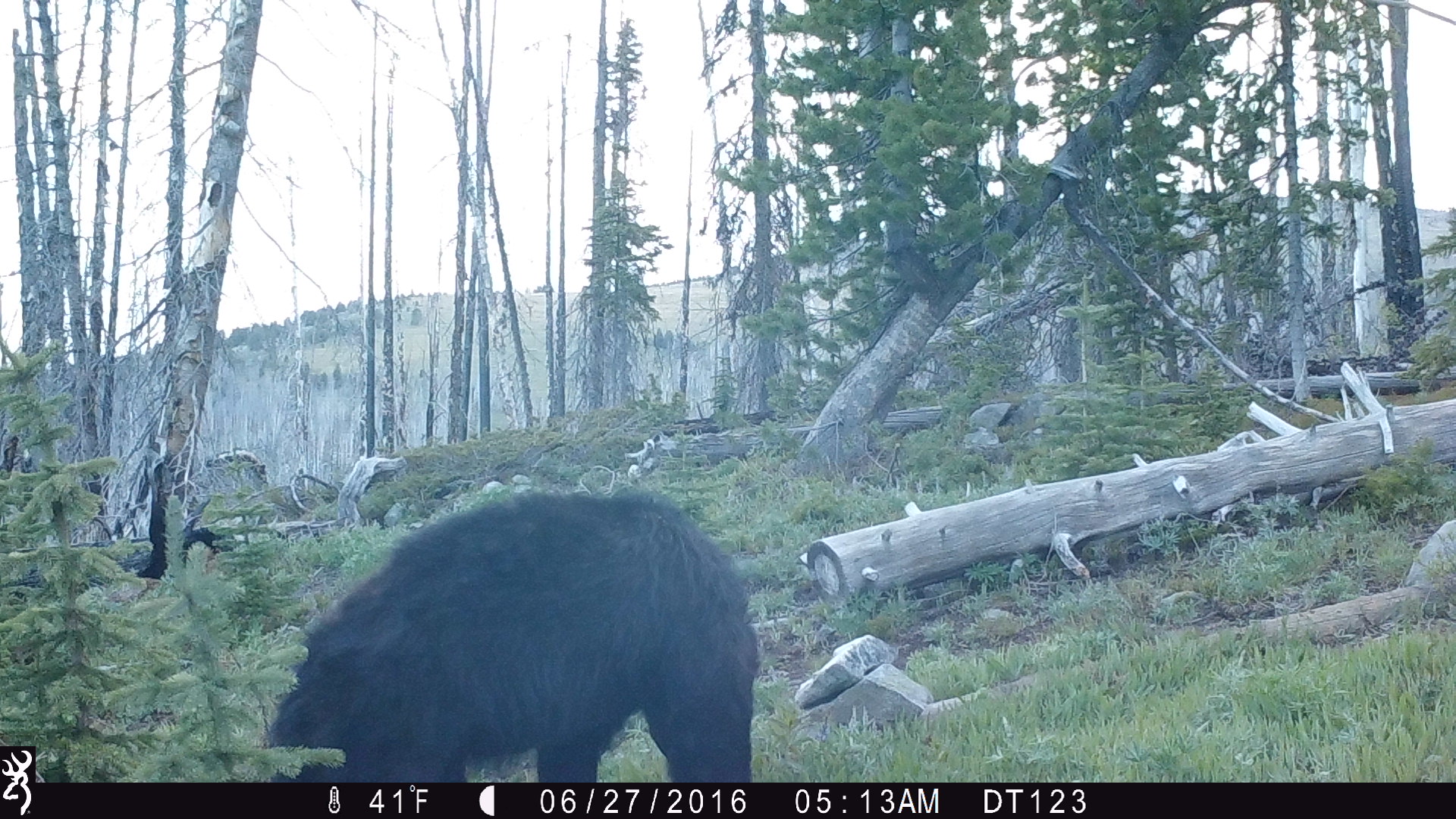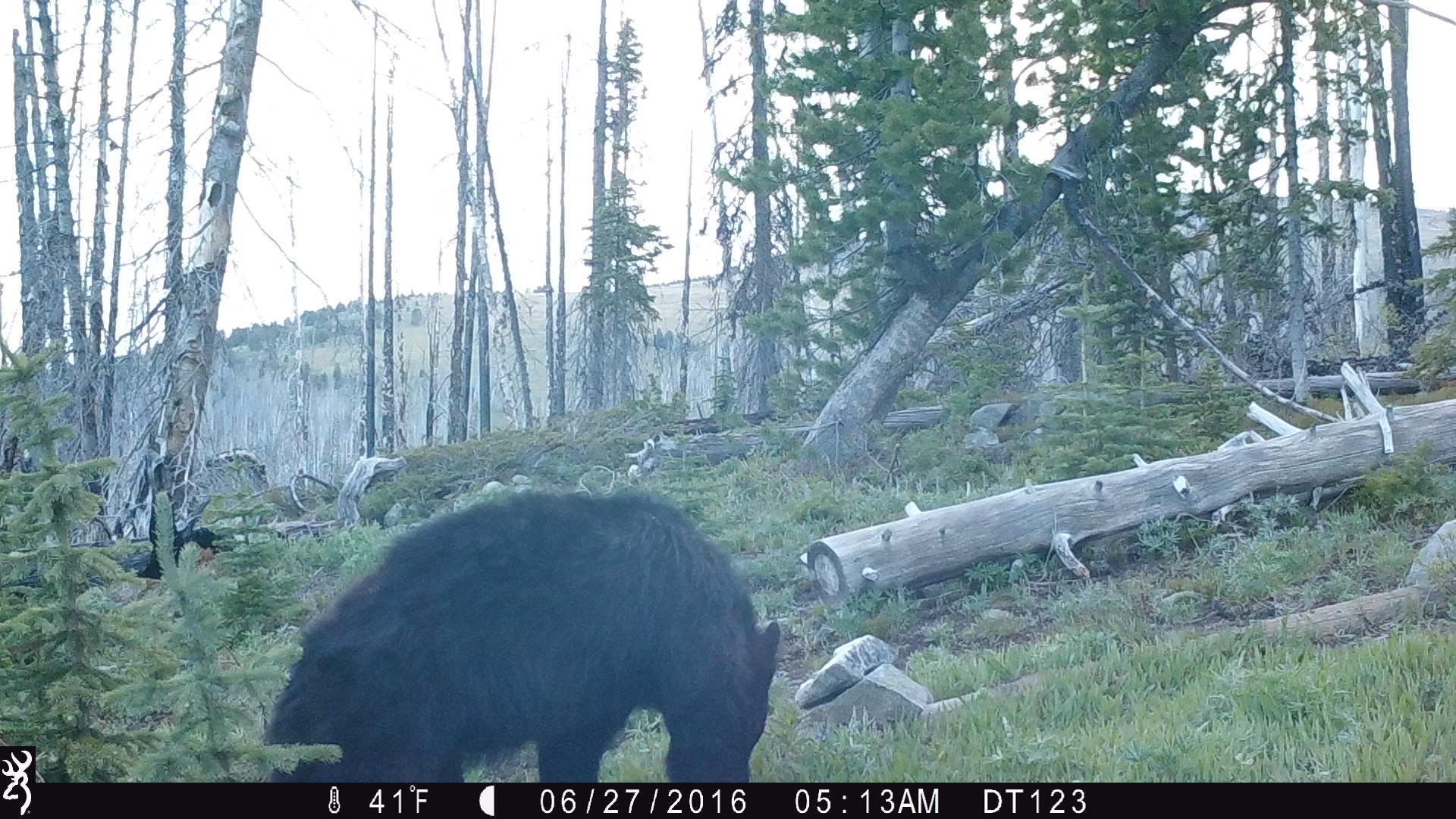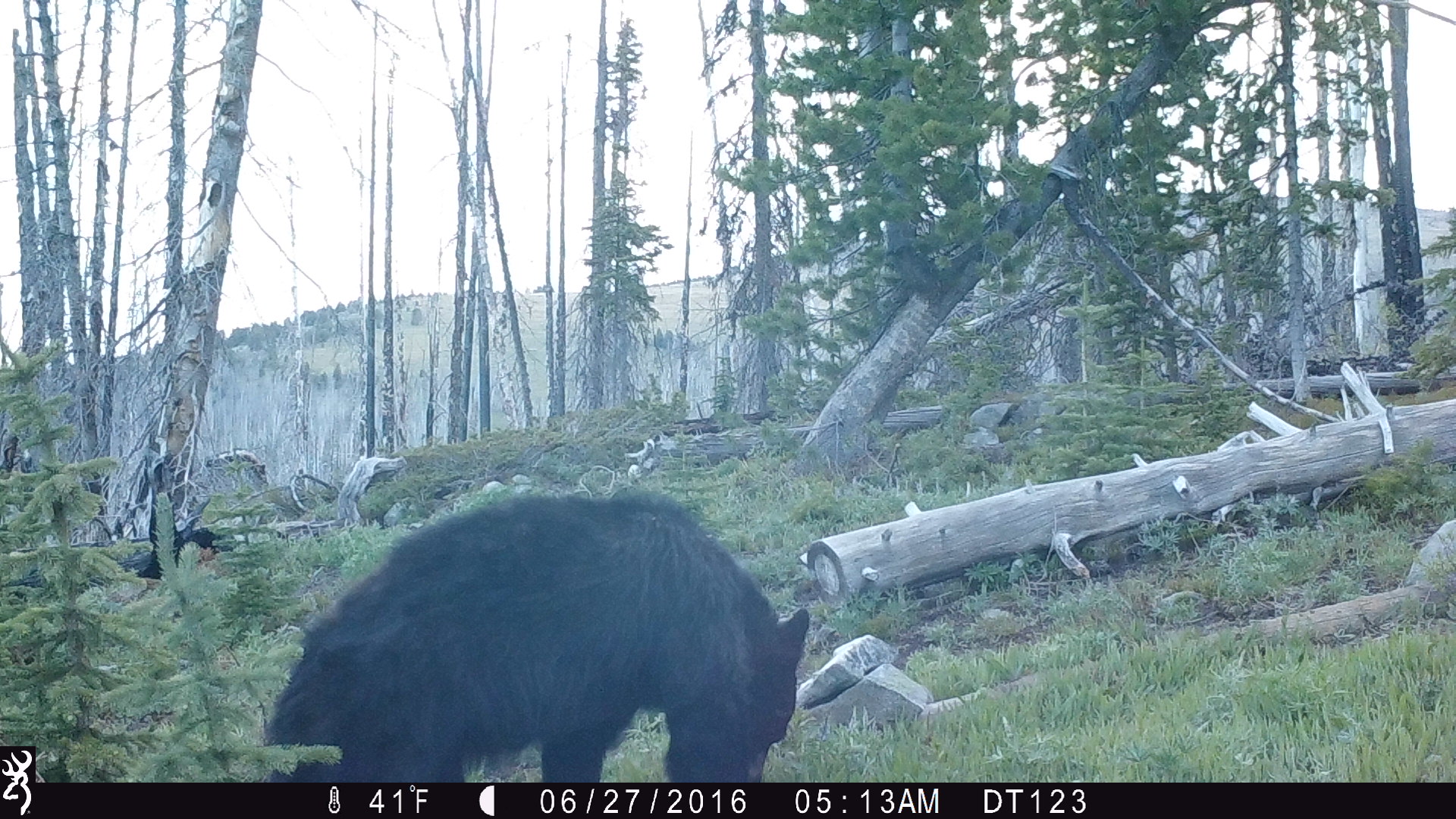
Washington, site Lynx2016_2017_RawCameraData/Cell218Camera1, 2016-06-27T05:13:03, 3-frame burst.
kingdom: Animalia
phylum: Chordata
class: Mammalia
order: Carnivora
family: Ursidae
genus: Ursus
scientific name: Ursus americanus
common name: american black bear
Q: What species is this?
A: Ursus americanus (american black bear).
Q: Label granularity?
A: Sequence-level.